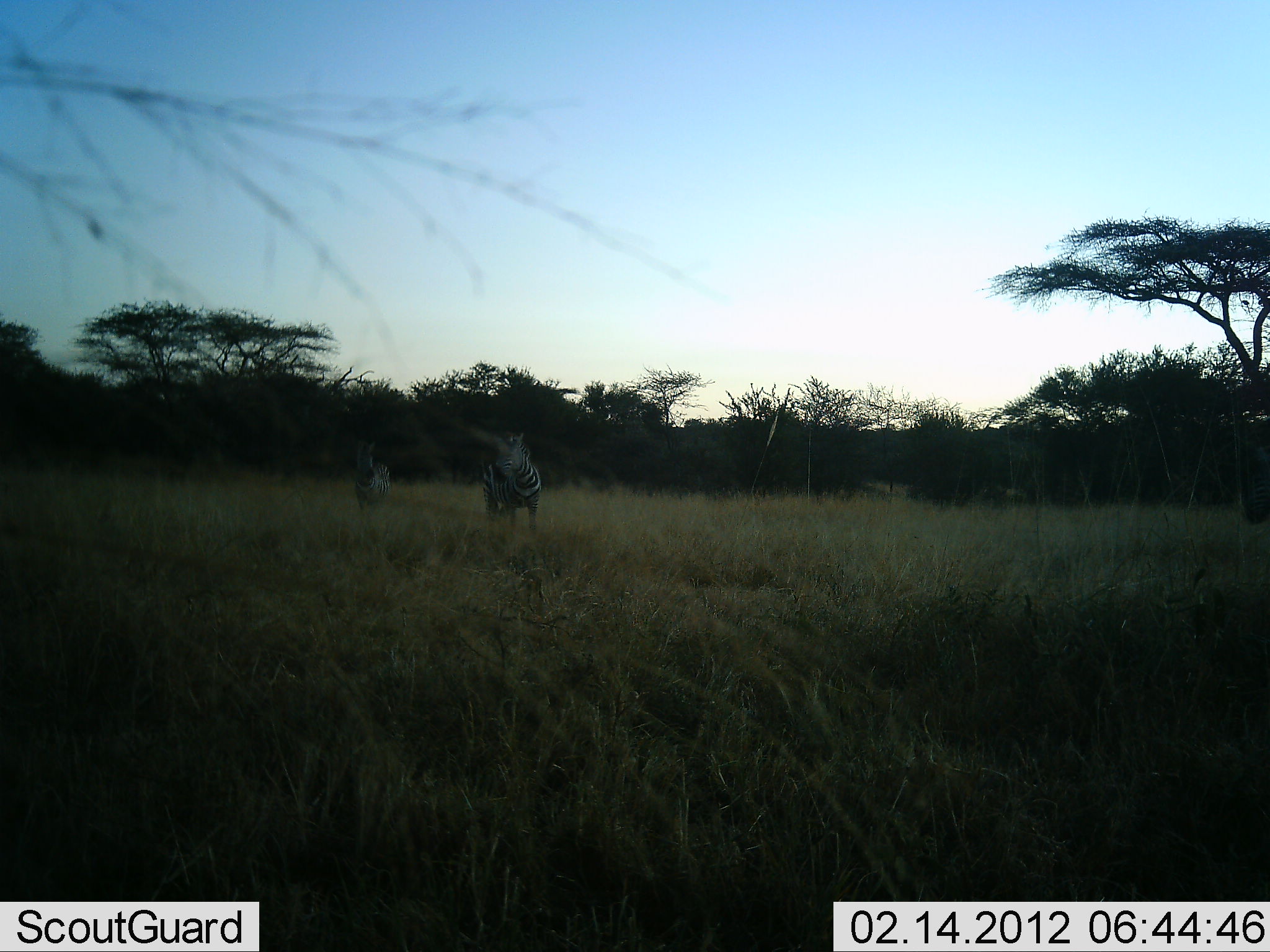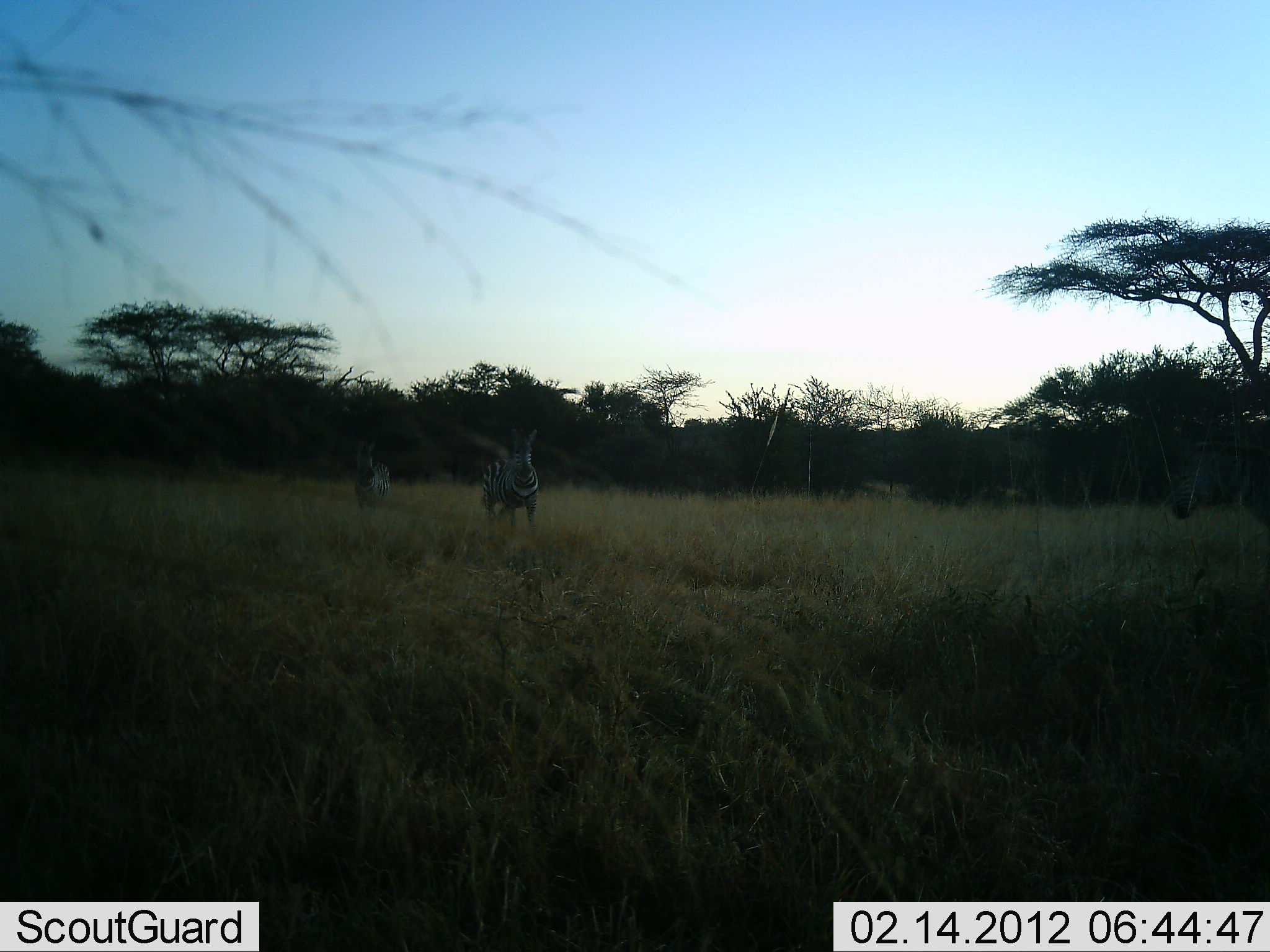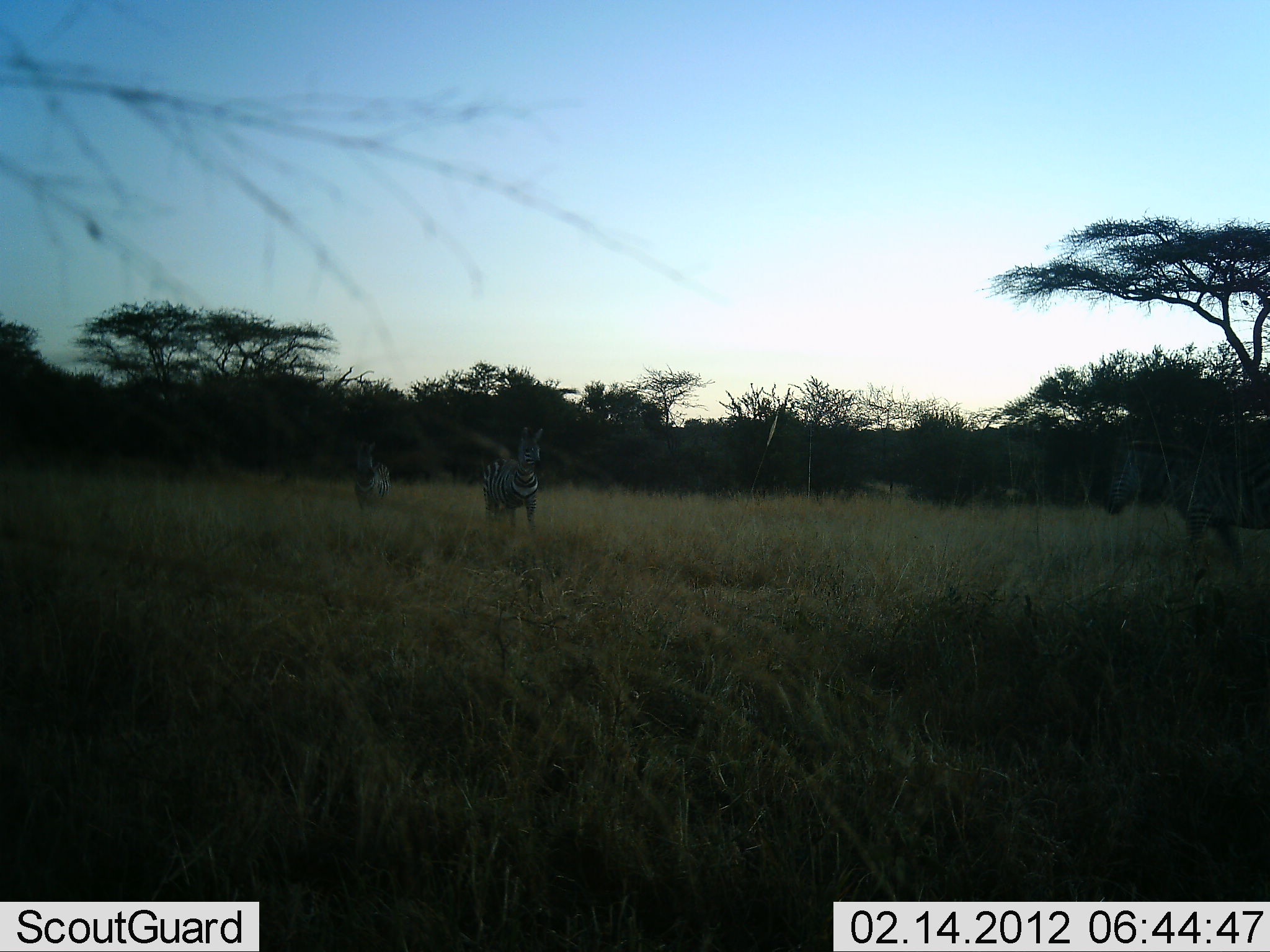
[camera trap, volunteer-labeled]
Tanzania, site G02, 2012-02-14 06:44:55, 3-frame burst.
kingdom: Animalia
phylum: Chordata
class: Mammalia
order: Perissodactyla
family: Equidae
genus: Equus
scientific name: Equus quagga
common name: plains zebra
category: zebra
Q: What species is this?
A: Zebra (plains zebra) (Equus quagga).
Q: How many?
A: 3.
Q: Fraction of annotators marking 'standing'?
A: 83%.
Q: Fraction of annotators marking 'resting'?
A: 3%.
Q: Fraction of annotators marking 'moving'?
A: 69%.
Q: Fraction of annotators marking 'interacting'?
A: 0%.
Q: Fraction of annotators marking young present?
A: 0%.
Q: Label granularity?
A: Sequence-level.